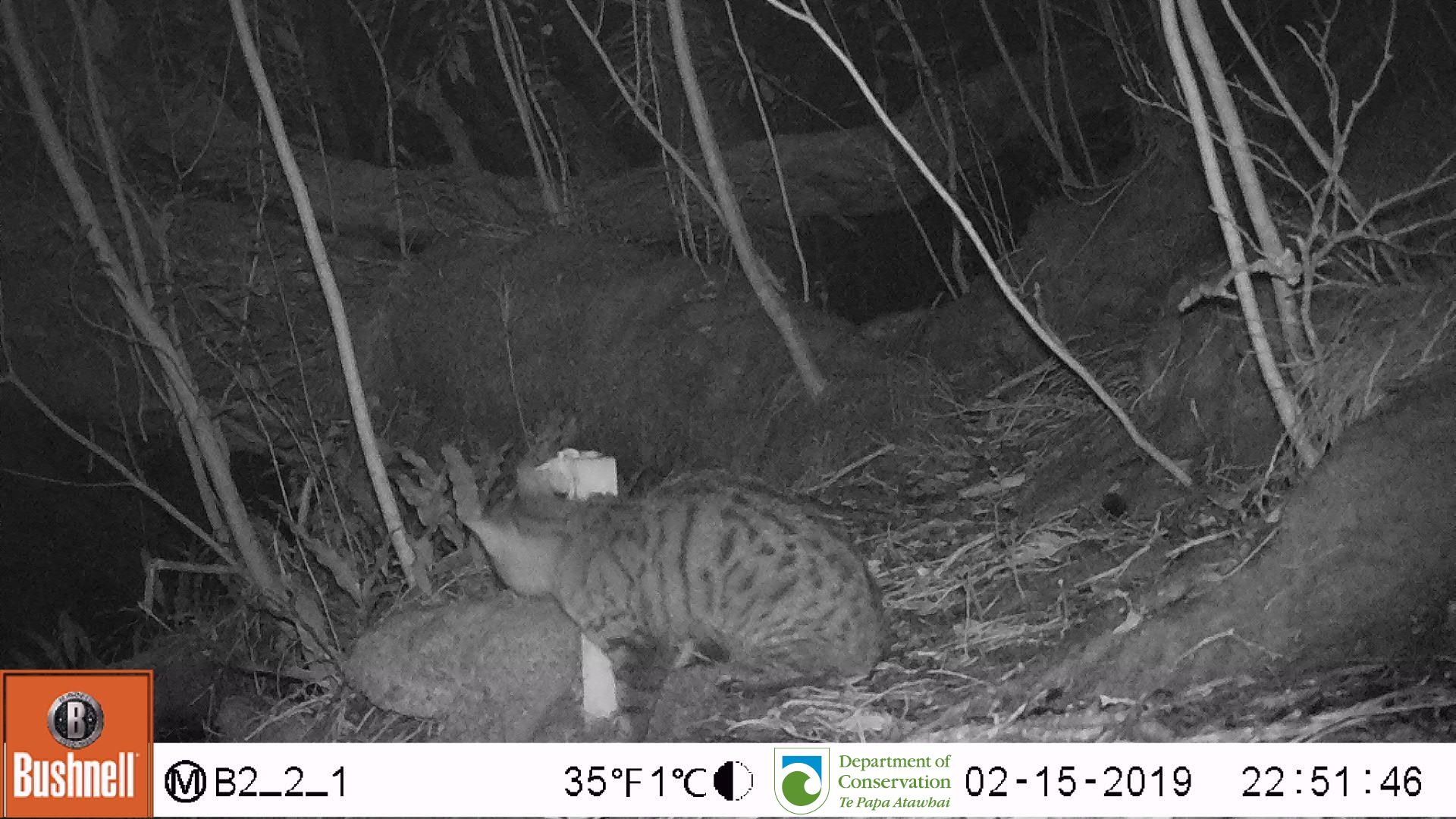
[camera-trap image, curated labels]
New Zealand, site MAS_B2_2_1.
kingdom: Animalia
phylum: Chordata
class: Mammalia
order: Carnivora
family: Felidae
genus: Felis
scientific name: Felis catus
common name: domestic cat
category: cat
Cat (domestic cat) (Felis catus).